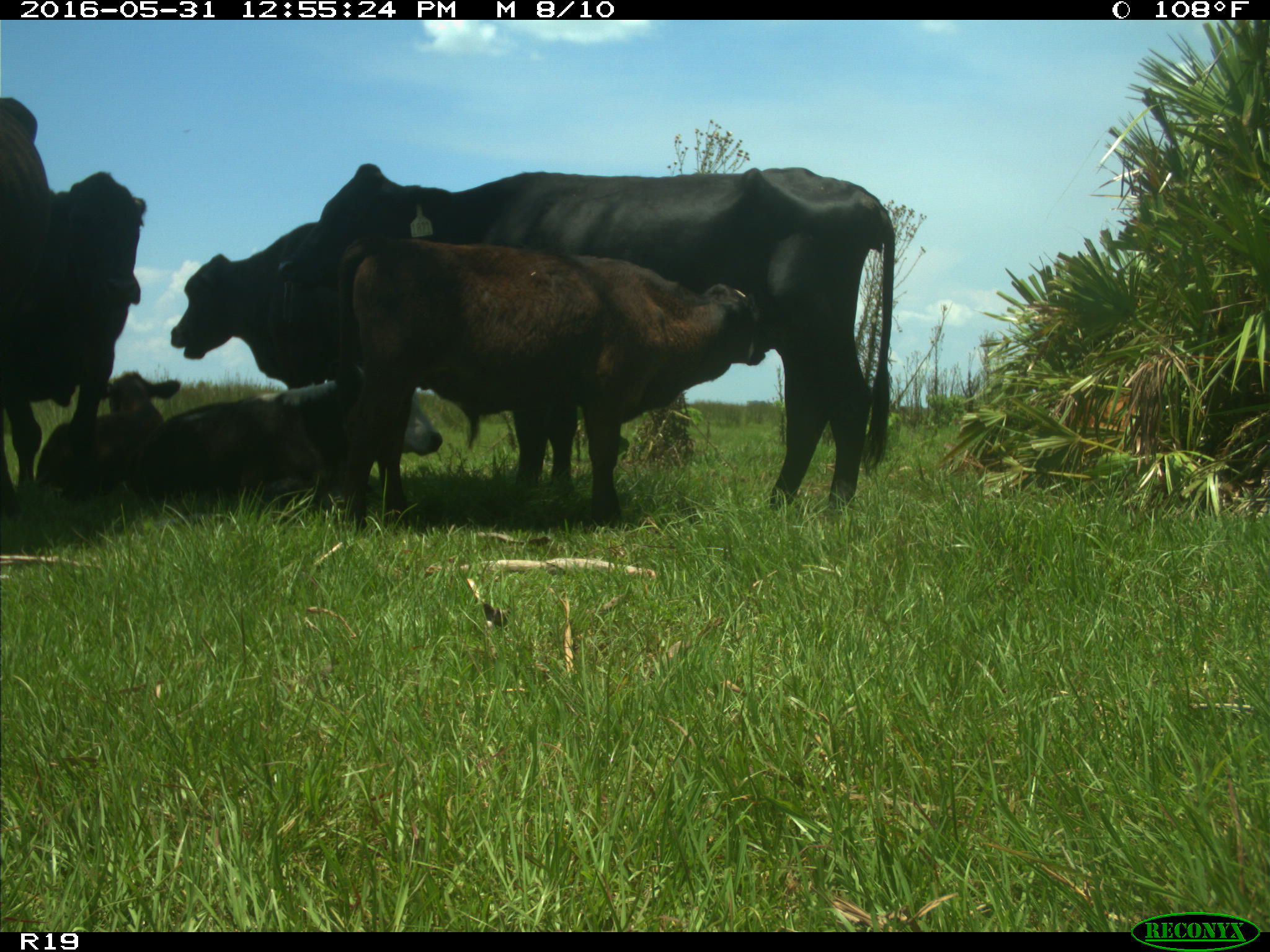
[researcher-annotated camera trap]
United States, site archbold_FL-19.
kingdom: Animalia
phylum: Chordata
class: Mammalia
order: Artiodactyla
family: Bovidae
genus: Bos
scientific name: Bos taurus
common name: domestic cow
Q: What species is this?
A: Bos taurus (domestic cow).